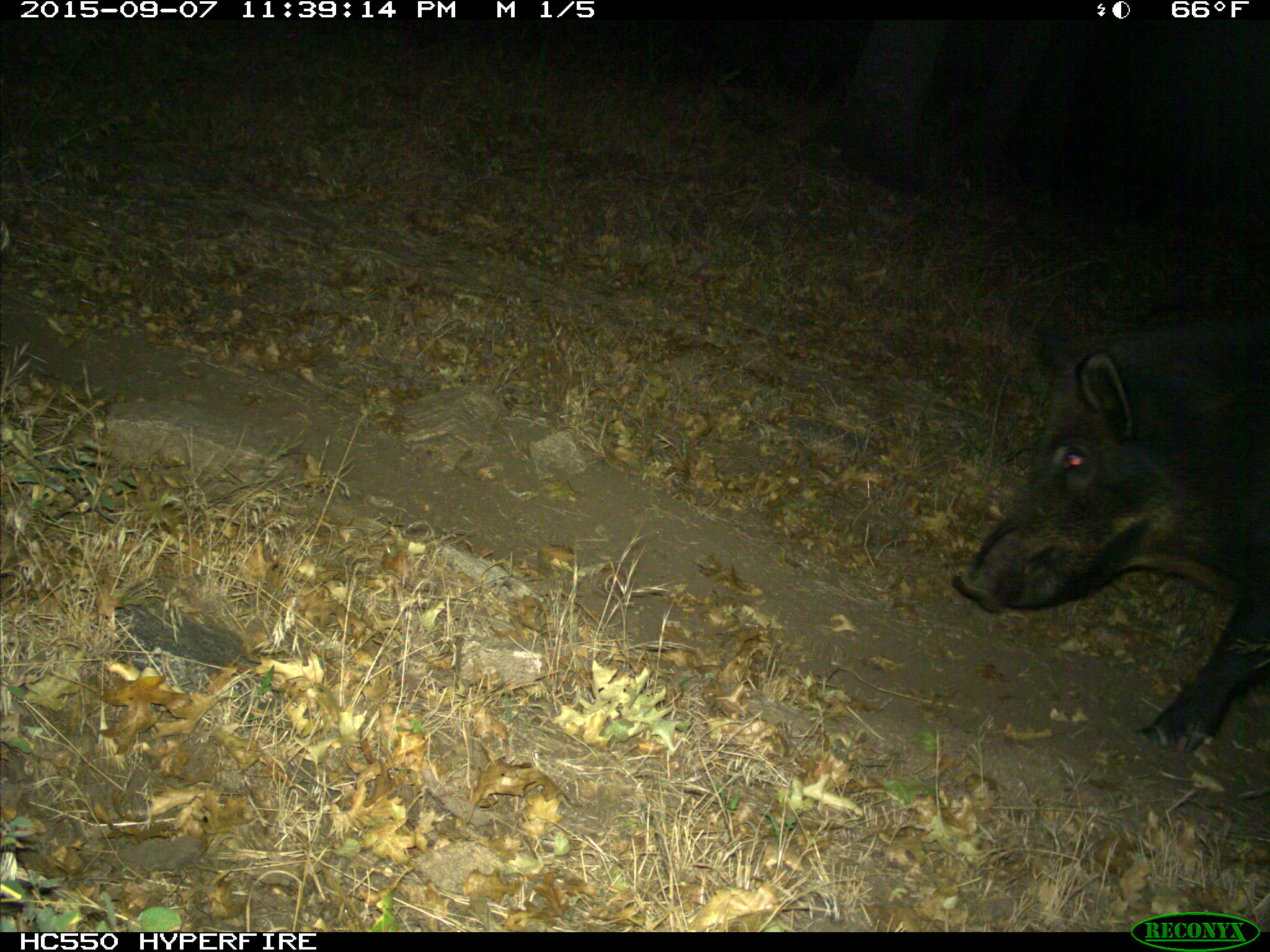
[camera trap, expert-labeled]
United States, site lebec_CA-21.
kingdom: Animalia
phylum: Chordata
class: Mammalia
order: Artiodactyla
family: Suidae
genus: Sus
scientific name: Sus scrofa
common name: wild boar